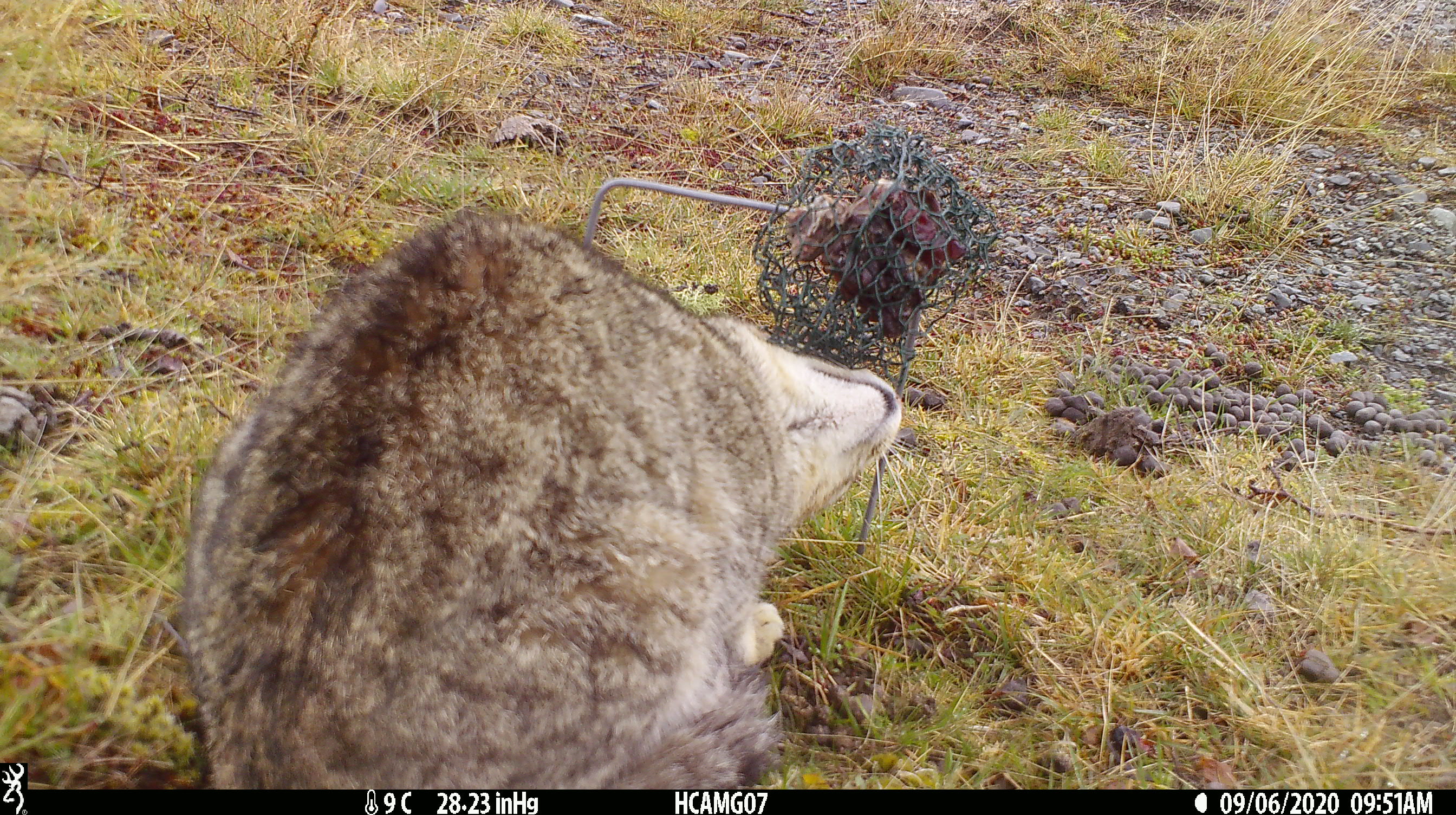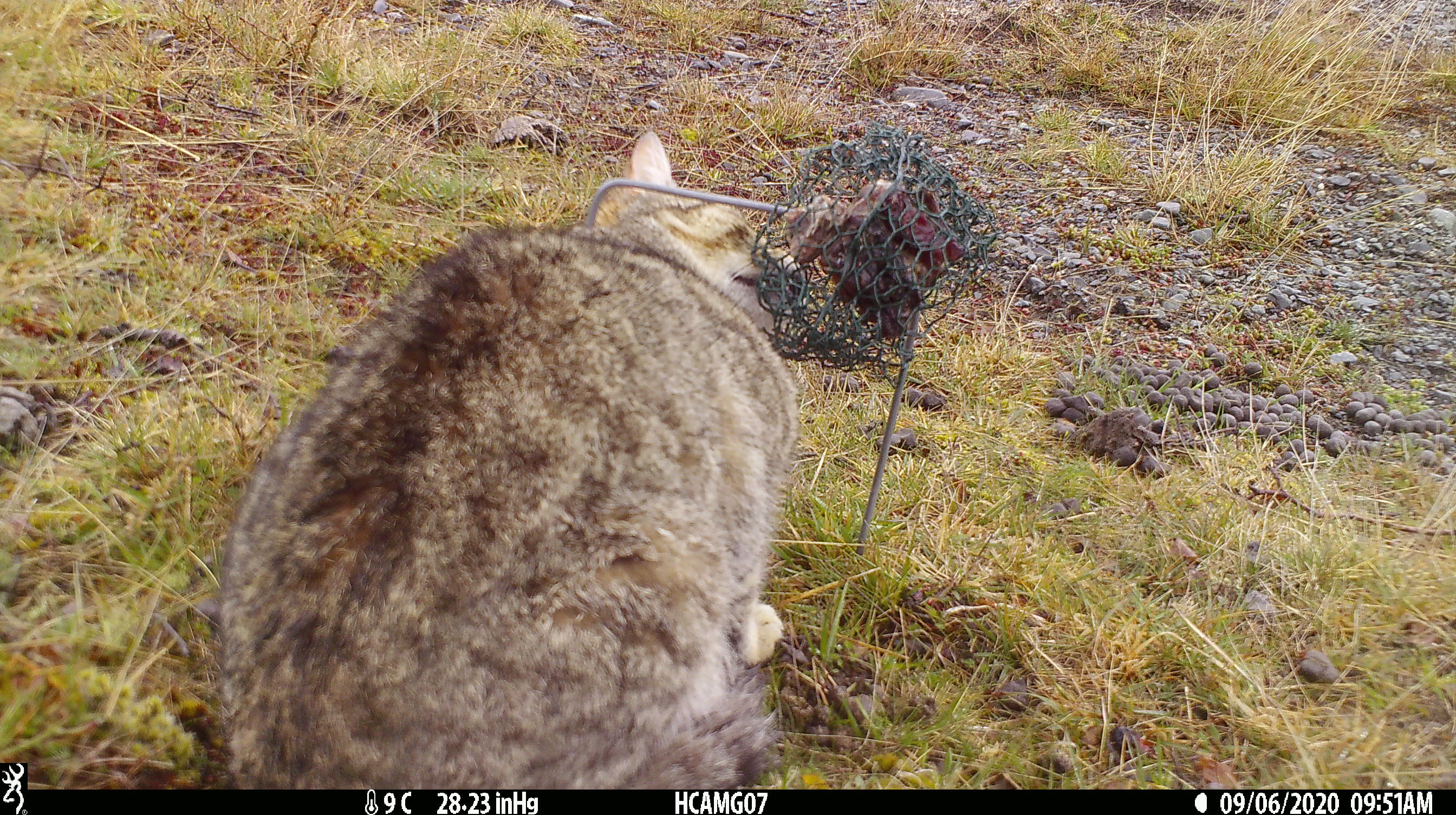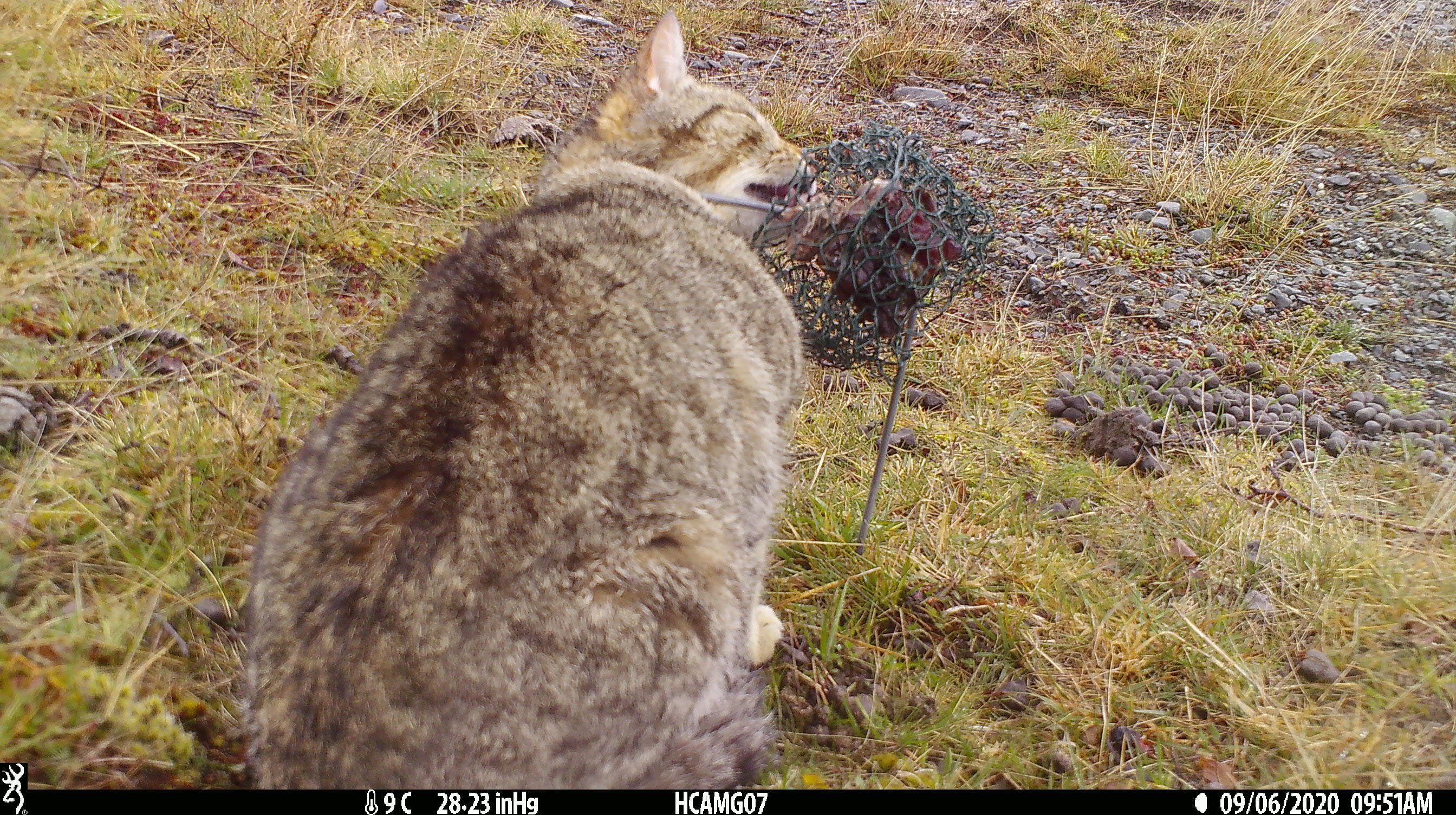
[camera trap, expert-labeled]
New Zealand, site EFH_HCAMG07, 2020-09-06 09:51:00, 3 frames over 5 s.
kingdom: Animalia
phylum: Chordata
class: Mammalia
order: Carnivora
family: Felidae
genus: Felis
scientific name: Felis catus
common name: domestic cat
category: cat